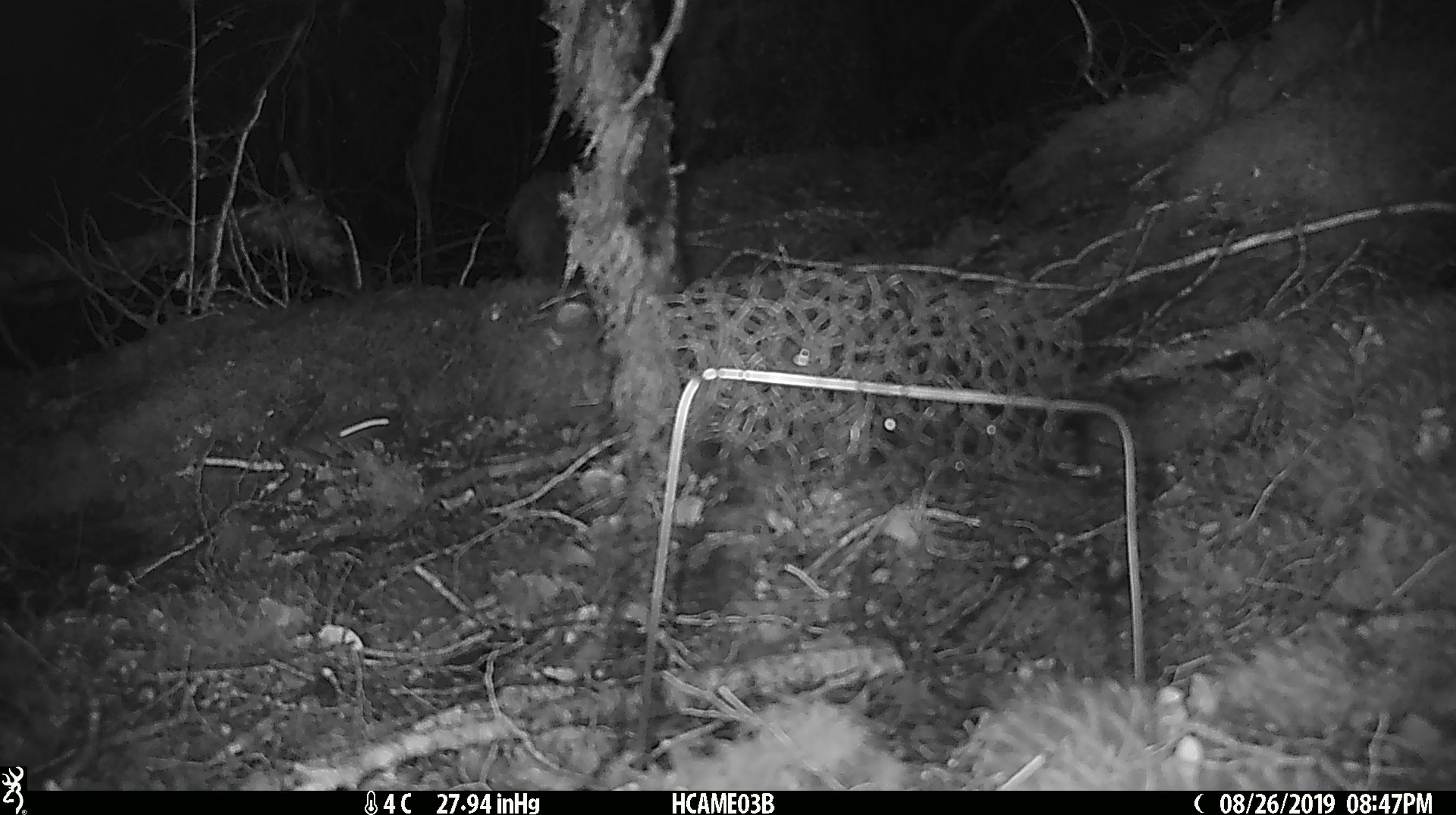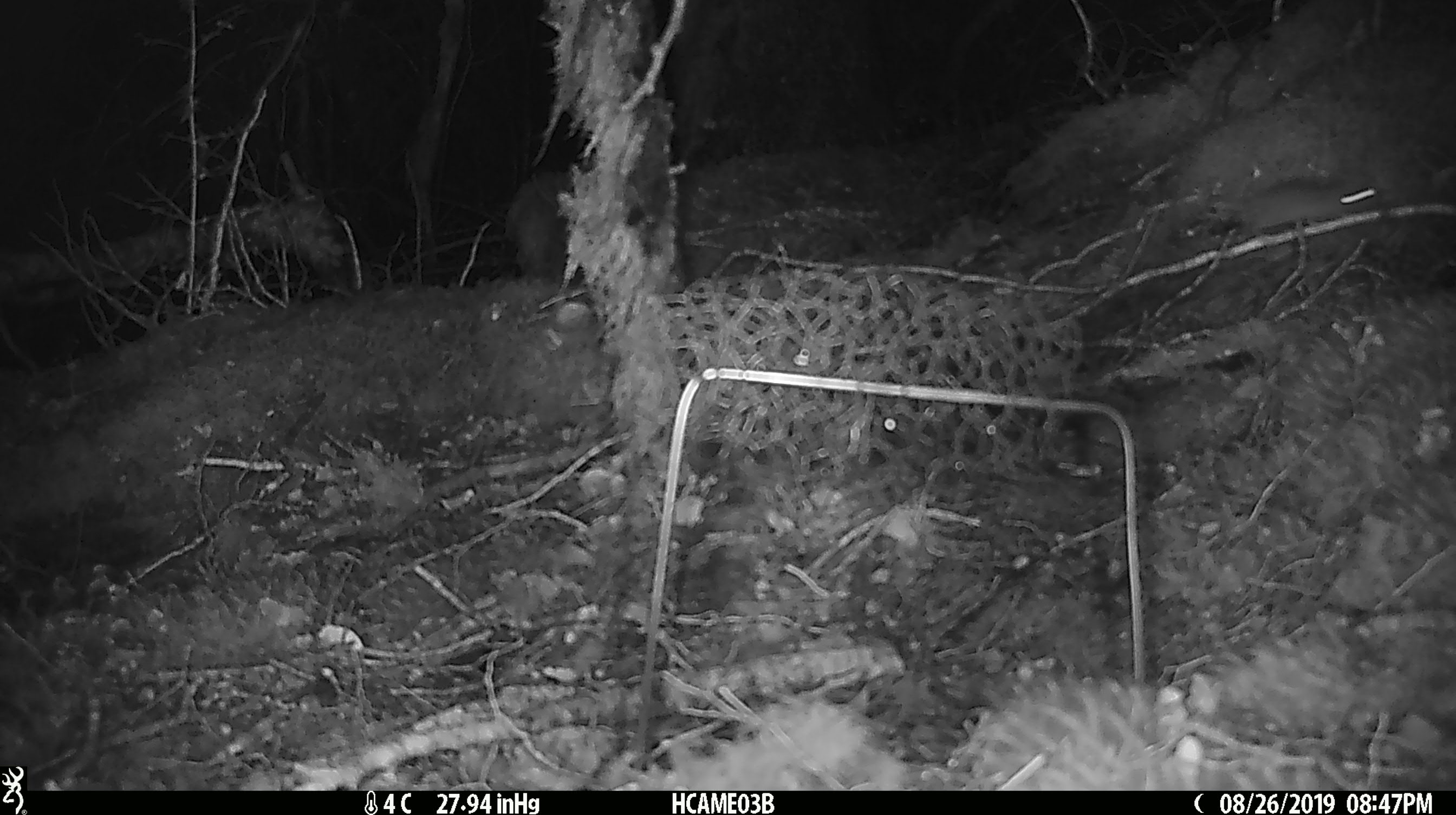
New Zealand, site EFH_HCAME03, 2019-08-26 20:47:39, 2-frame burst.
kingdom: Animalia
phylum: Chordata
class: Mammalia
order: Rodentia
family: Muridae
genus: Mus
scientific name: Mus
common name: mouse